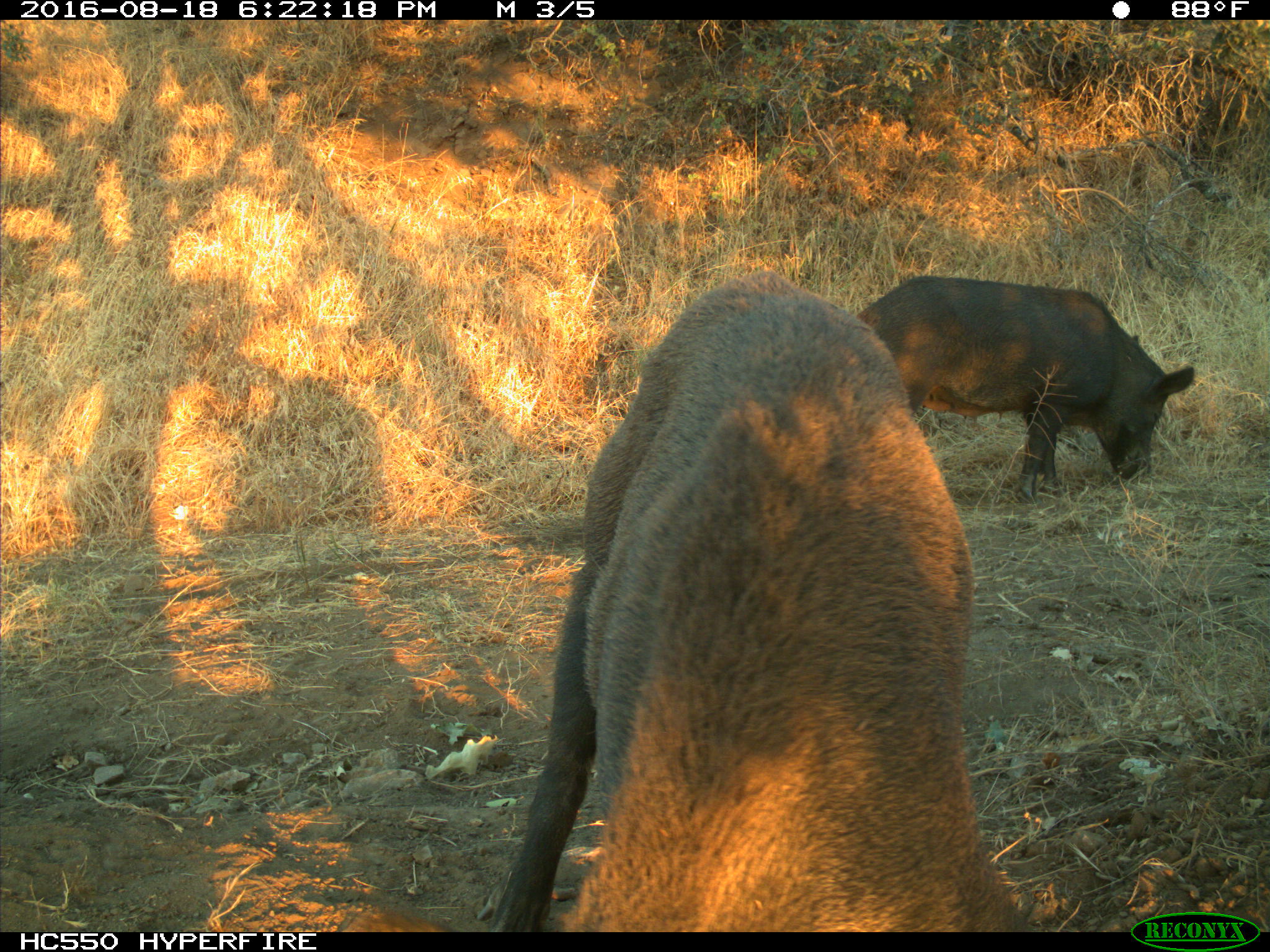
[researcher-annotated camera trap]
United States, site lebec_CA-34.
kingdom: Animalia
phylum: Chordata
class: Mammalia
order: Artiodactyla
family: Suidae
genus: Sus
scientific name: Sus scrofa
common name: wild boar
Sus scrofa (wild boar).